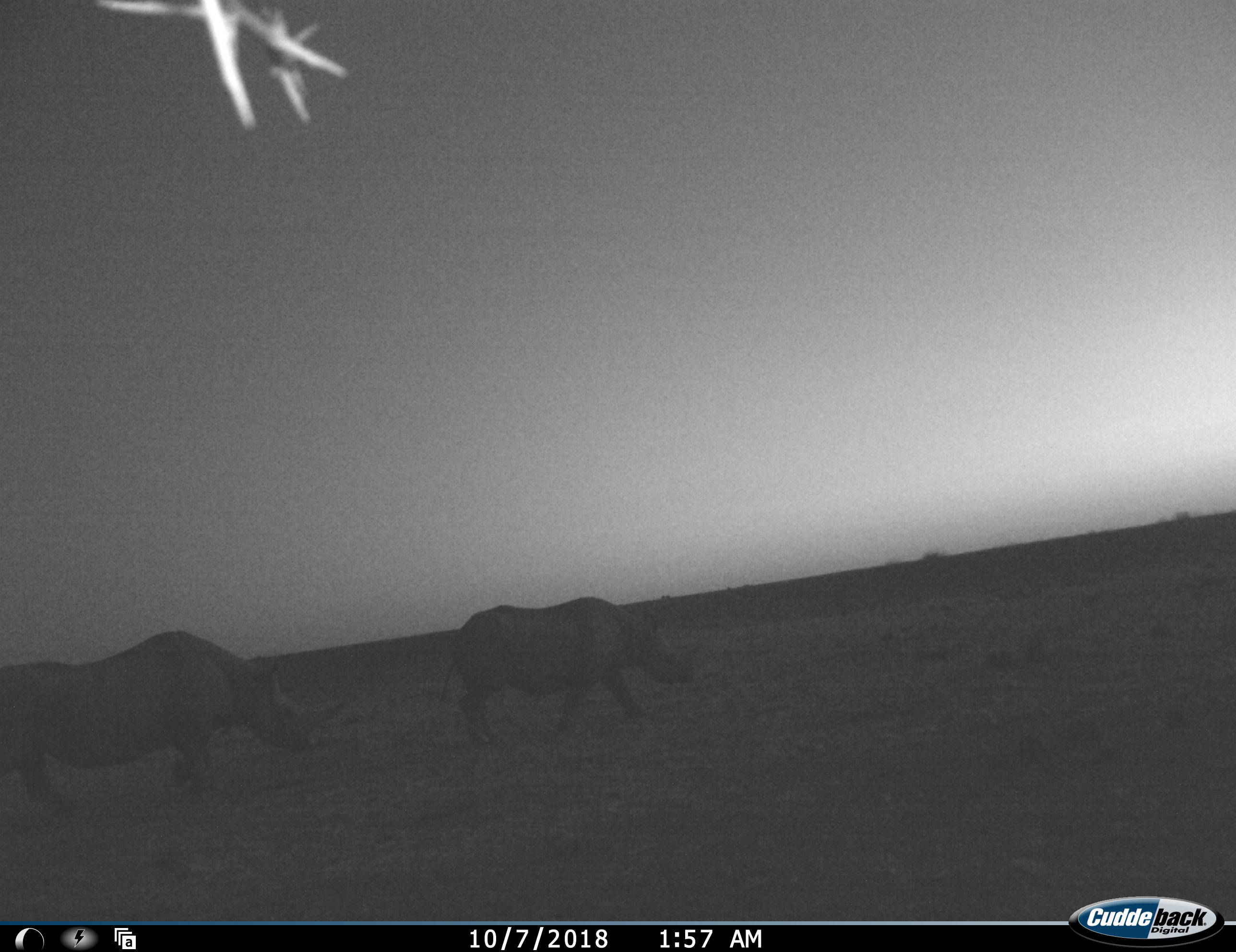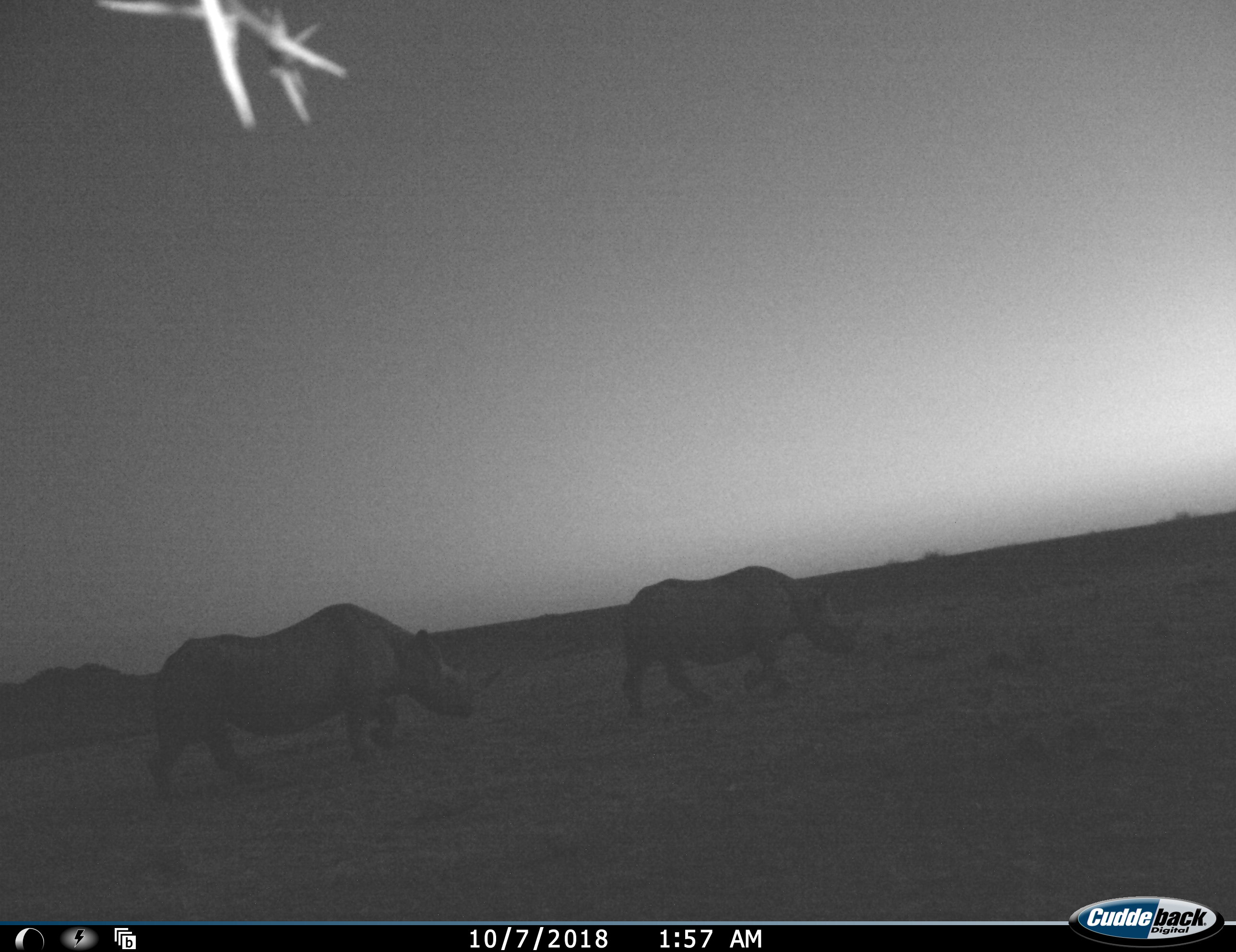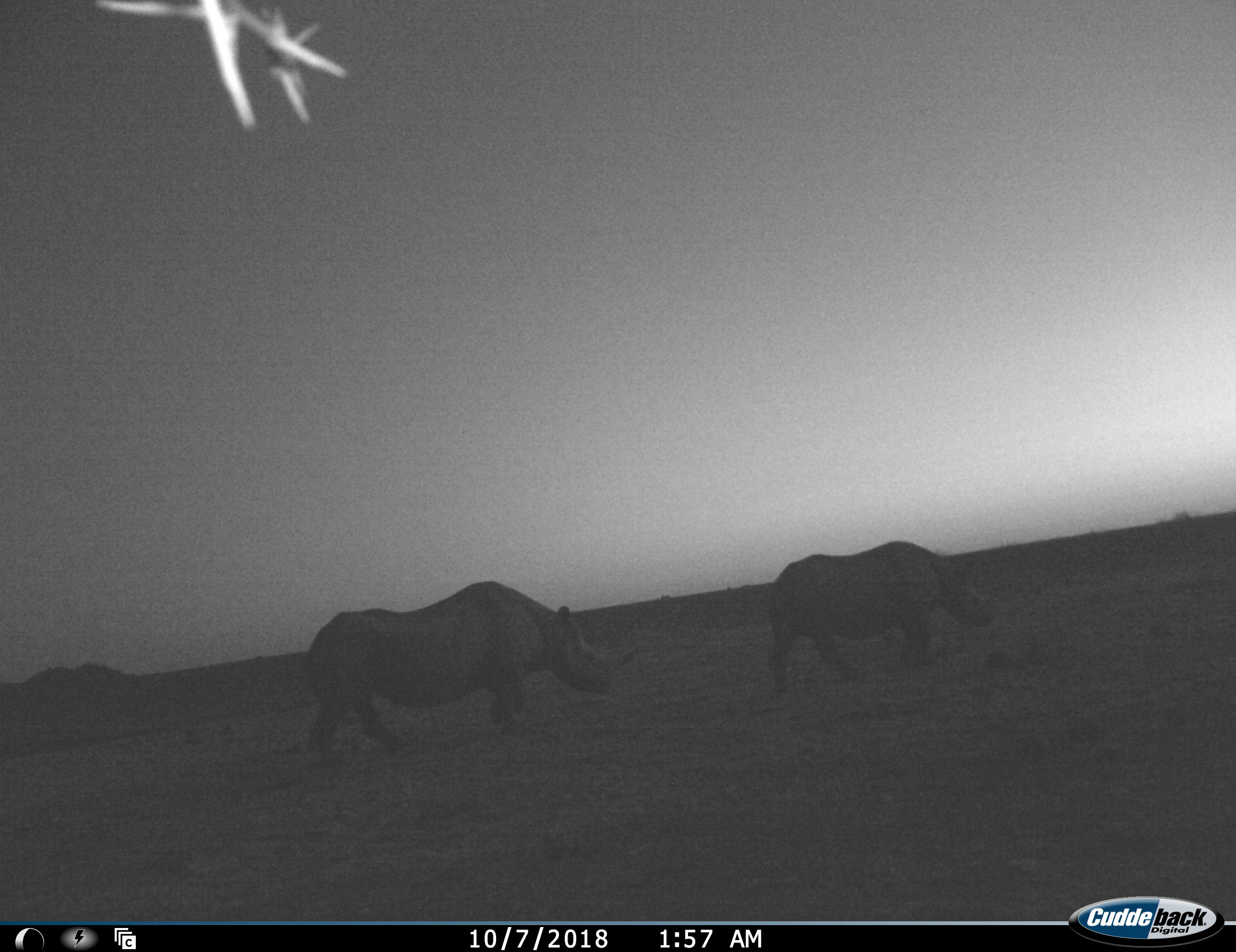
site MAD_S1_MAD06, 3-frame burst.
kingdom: Animalia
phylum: Chordata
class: Mammalia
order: Perissodactyla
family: Rhinocerotidae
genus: Diceros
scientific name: Diceros bicornis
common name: black rhinoceros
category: rhinocerosblack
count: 2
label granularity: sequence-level